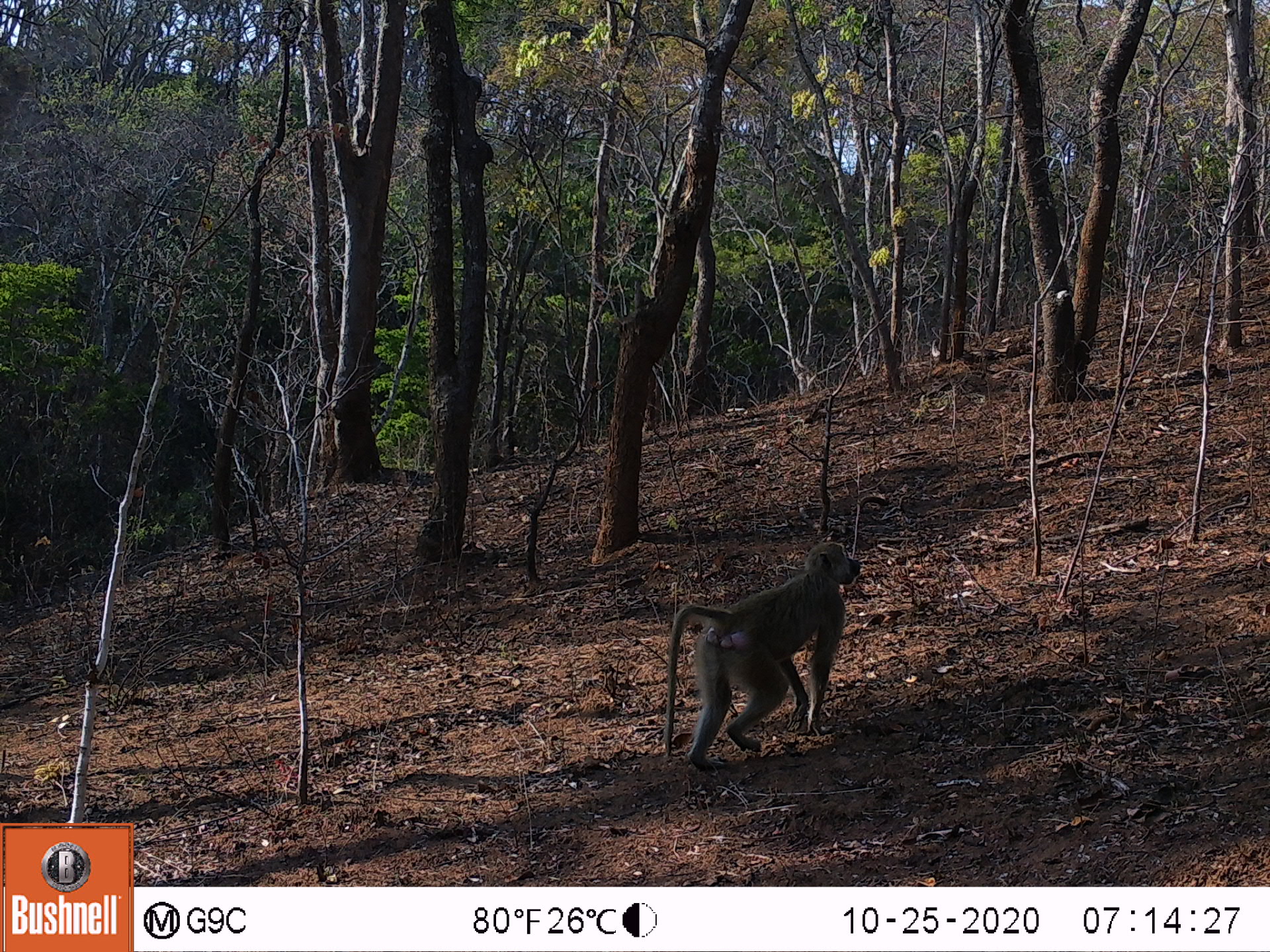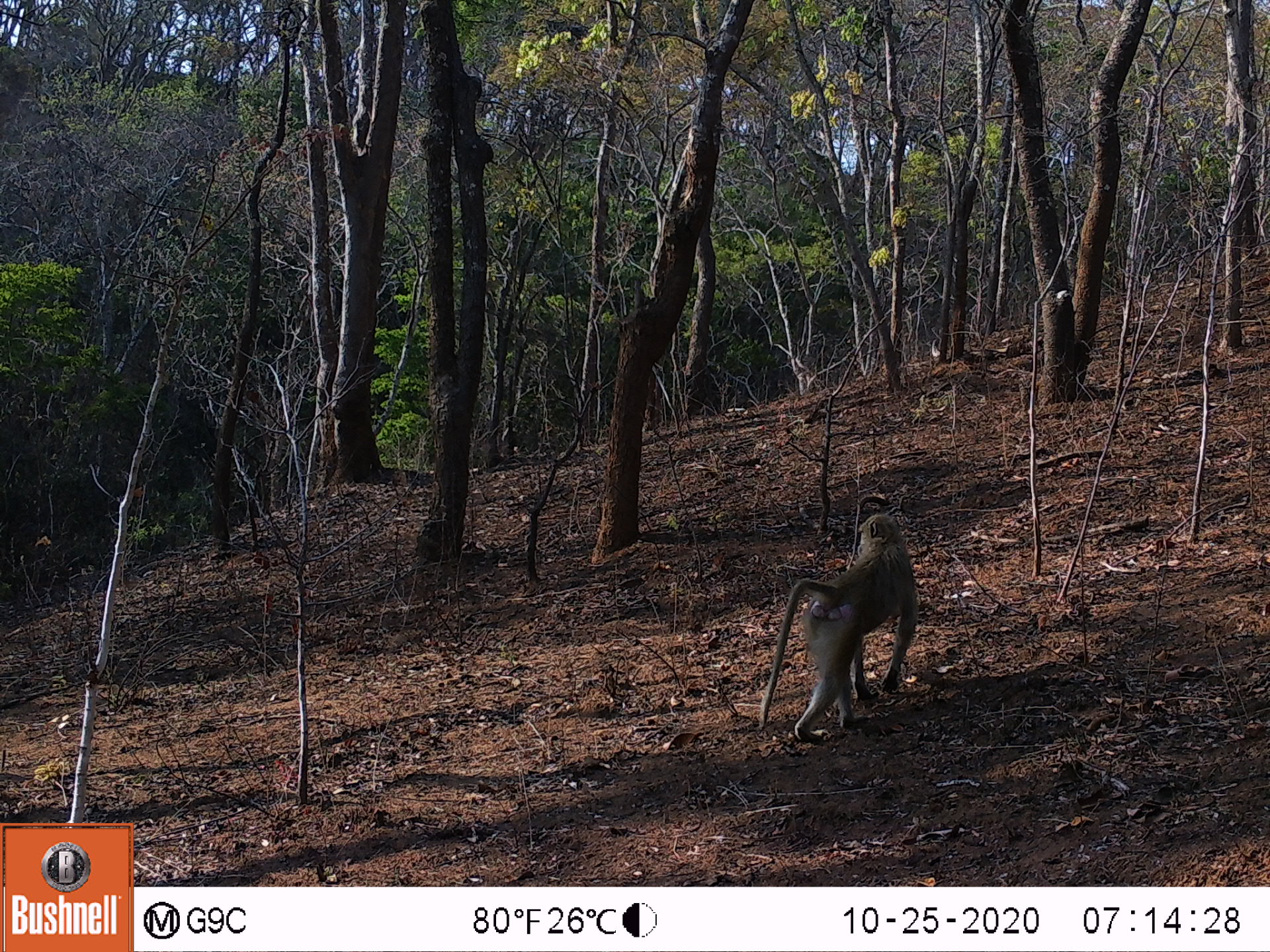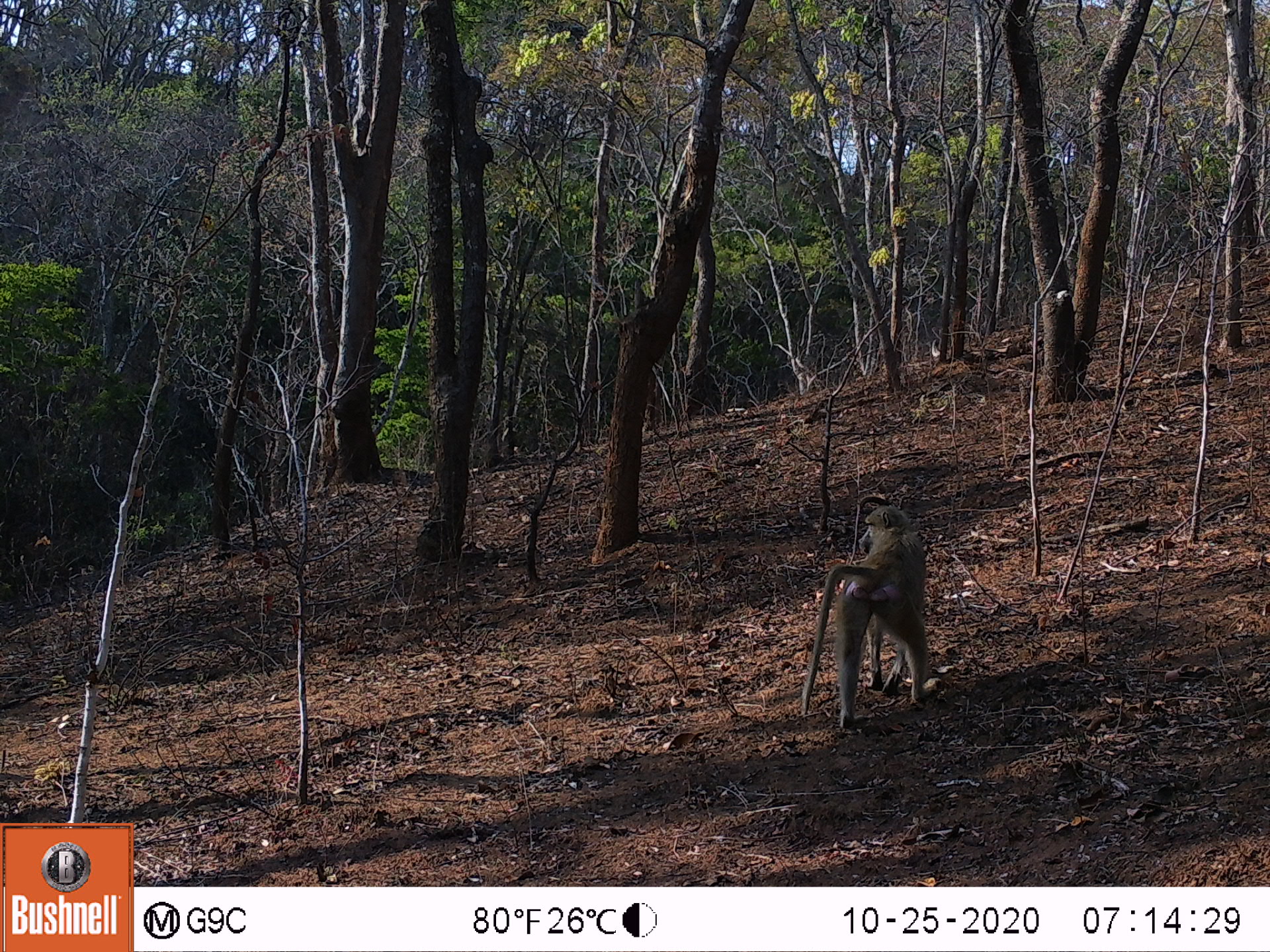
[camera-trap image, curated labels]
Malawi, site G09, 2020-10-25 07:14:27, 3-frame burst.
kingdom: Animalia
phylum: Chordata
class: Mammalia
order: Primates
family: Cercopithecidae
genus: Papio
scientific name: Papio cynocephalus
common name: yellow baboon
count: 1